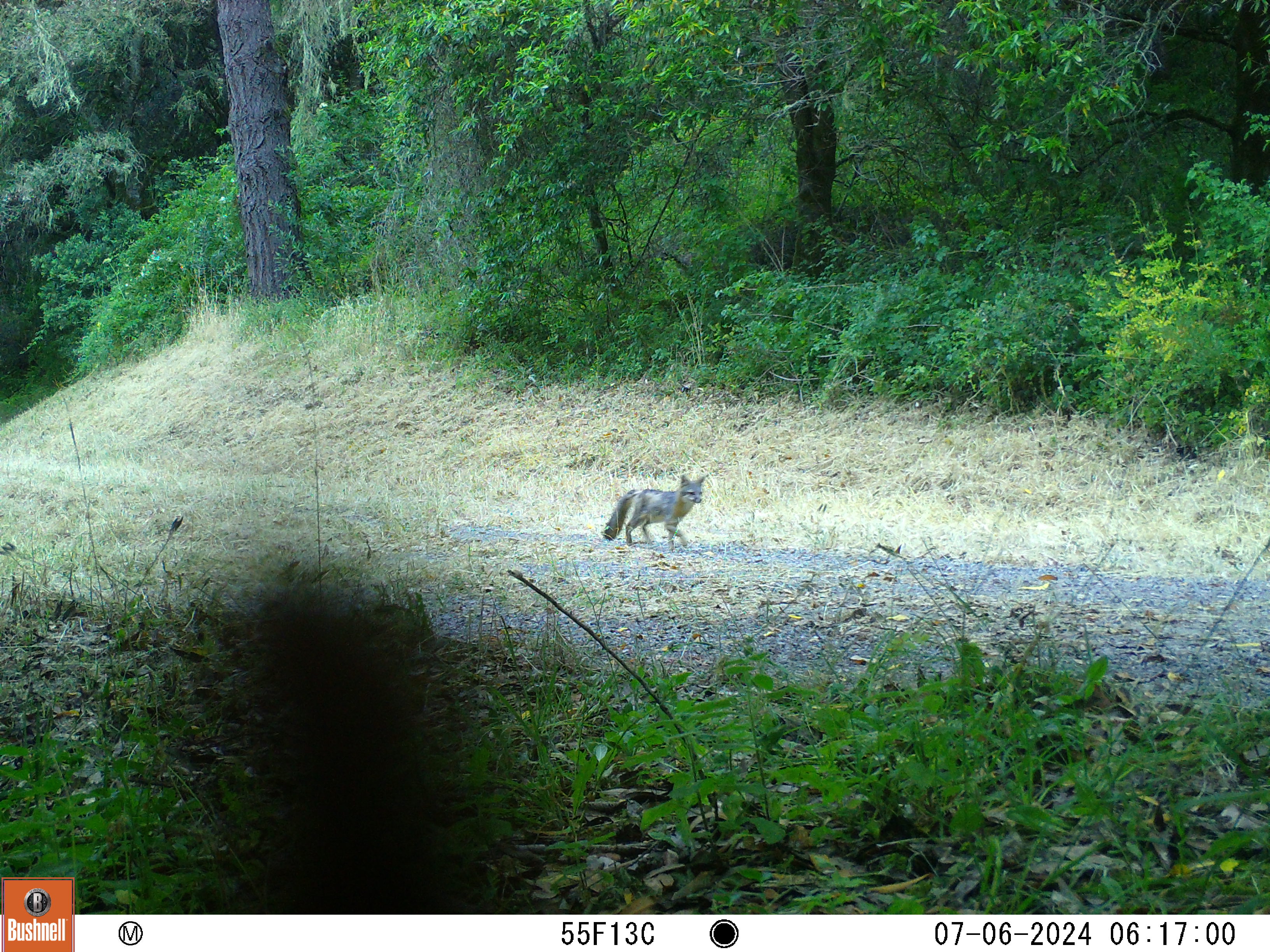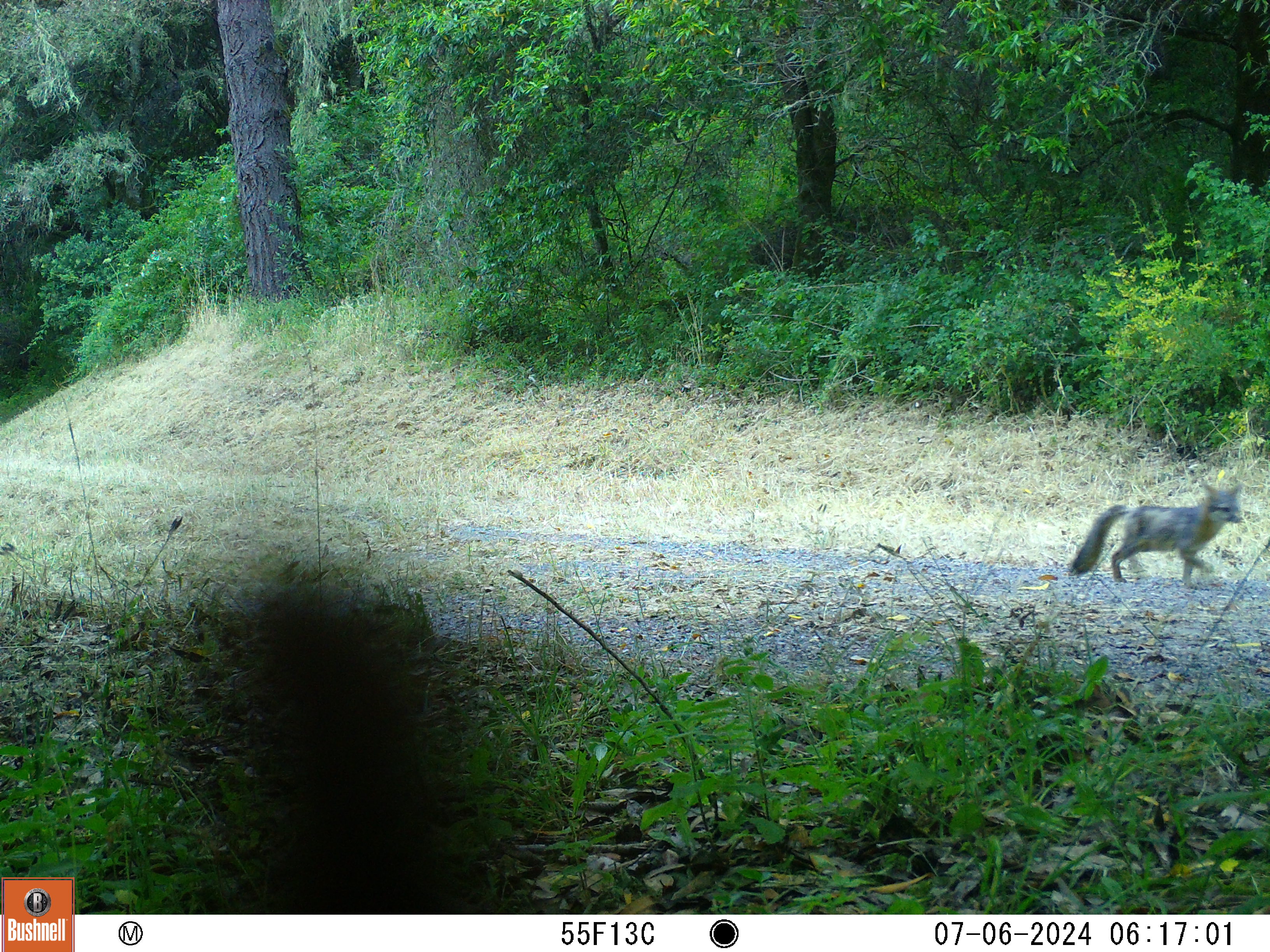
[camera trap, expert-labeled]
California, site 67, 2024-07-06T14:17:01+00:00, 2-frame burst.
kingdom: Animalia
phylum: Chordata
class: Mammalia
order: Carnivora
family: Canidae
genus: Urocyon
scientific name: Urocyon cinereoargenteus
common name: gray fox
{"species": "gray fox (Urocyon cinereoargenteus)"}